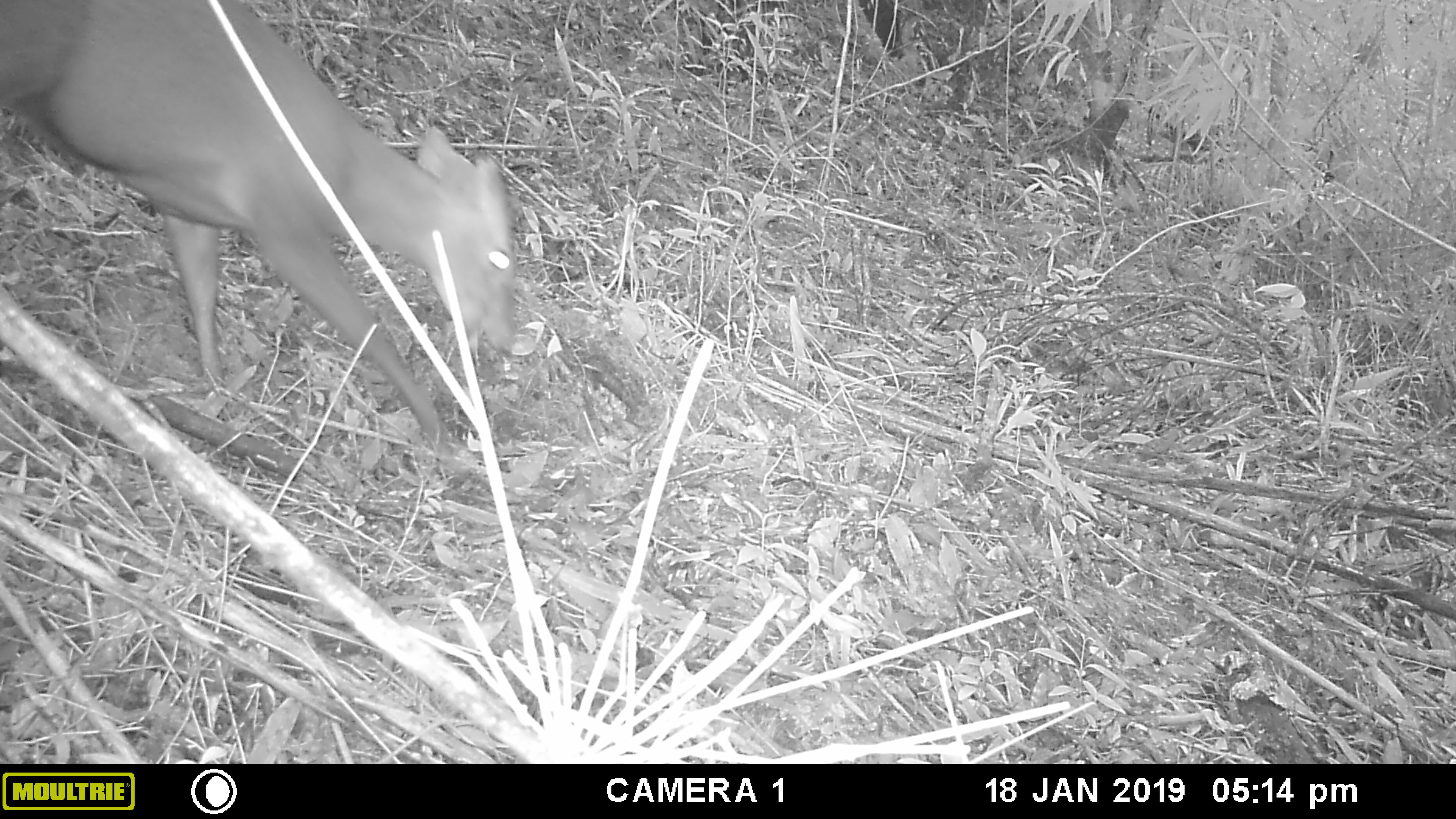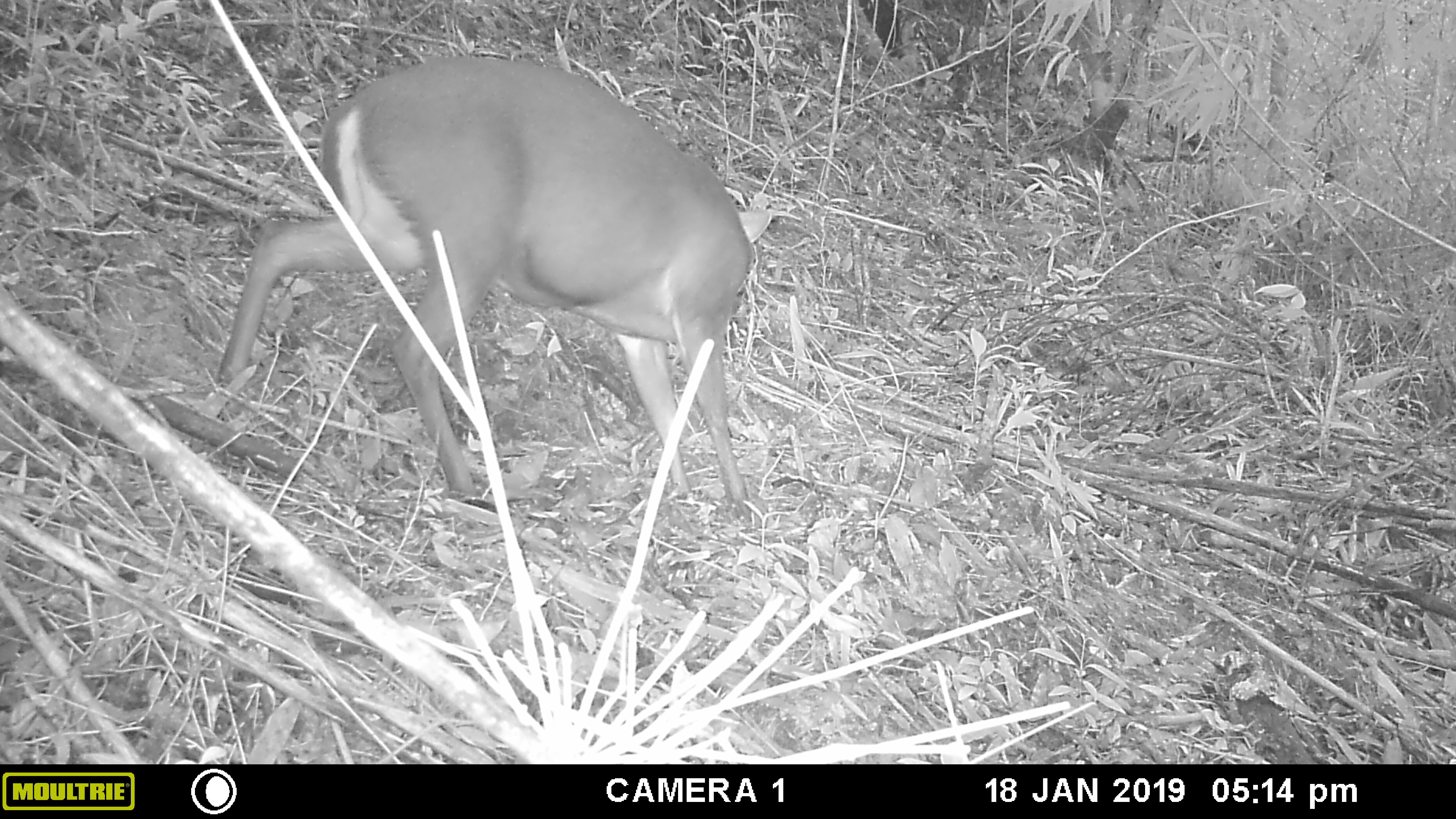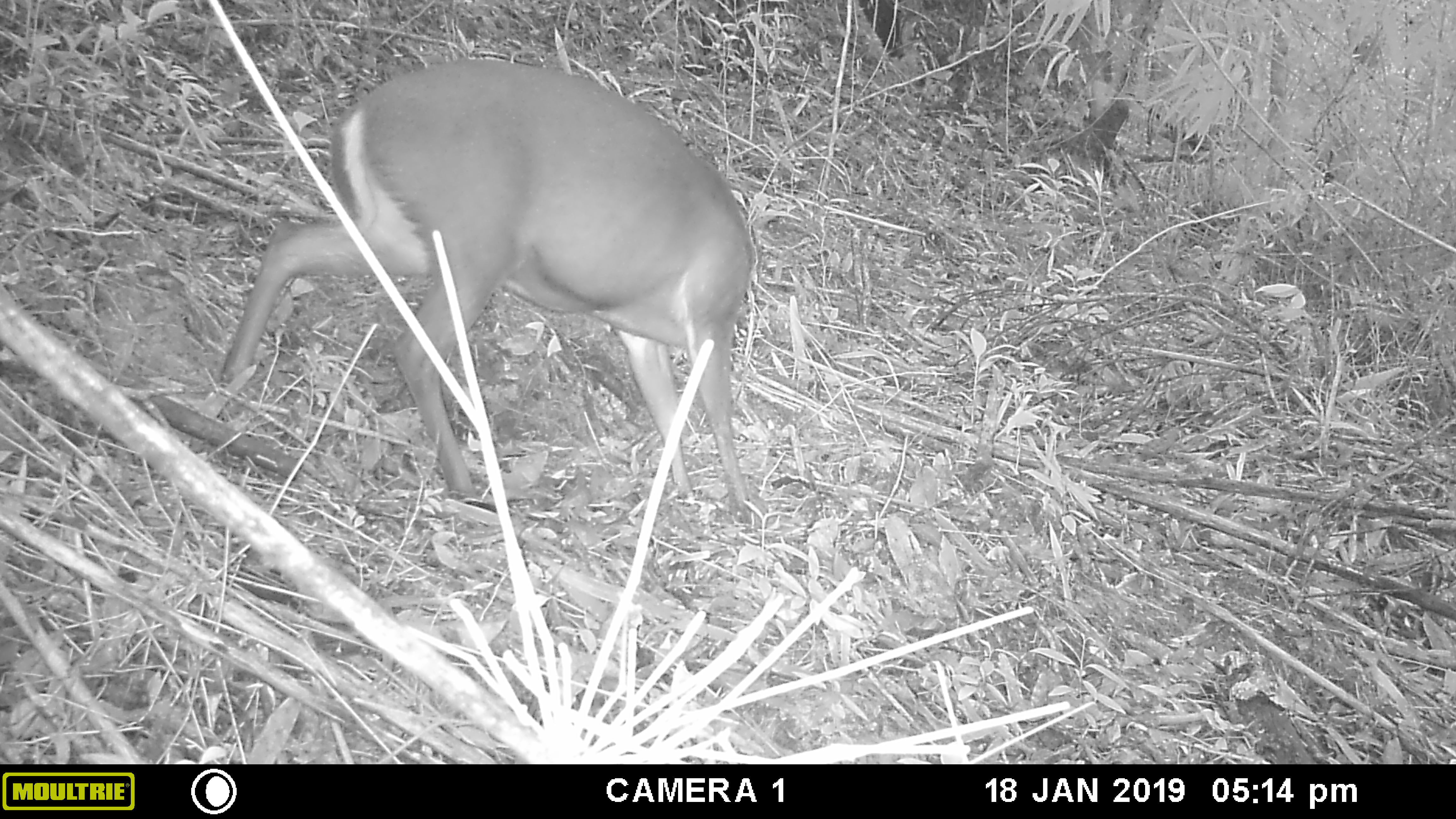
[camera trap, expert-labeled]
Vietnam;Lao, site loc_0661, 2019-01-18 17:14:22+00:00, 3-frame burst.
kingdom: Animalia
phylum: Chordata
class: Mammalia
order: Artiodactyla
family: Cervidae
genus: Muntiacus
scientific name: Muntiacus rooseveltorum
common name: roosevelt's muntjac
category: roosevelts muntjac group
Roosevelts muntjac group (roosevelt's muntjac) (Muntiacus rooseveltorum). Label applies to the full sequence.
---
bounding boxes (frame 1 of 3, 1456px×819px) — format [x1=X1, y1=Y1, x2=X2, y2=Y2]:
roosevelts muntjac group: [x1=0, y1=0, x2=517, y2=464]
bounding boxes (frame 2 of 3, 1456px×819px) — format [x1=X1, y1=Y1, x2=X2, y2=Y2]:
roosevelts muntjac group: [x1=215, y1=52, x2=774, y2=524]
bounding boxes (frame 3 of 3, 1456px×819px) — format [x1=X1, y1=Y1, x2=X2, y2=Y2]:
roosevelts muntjac group: [x1=214, y1=56, x2=757, y2=526]